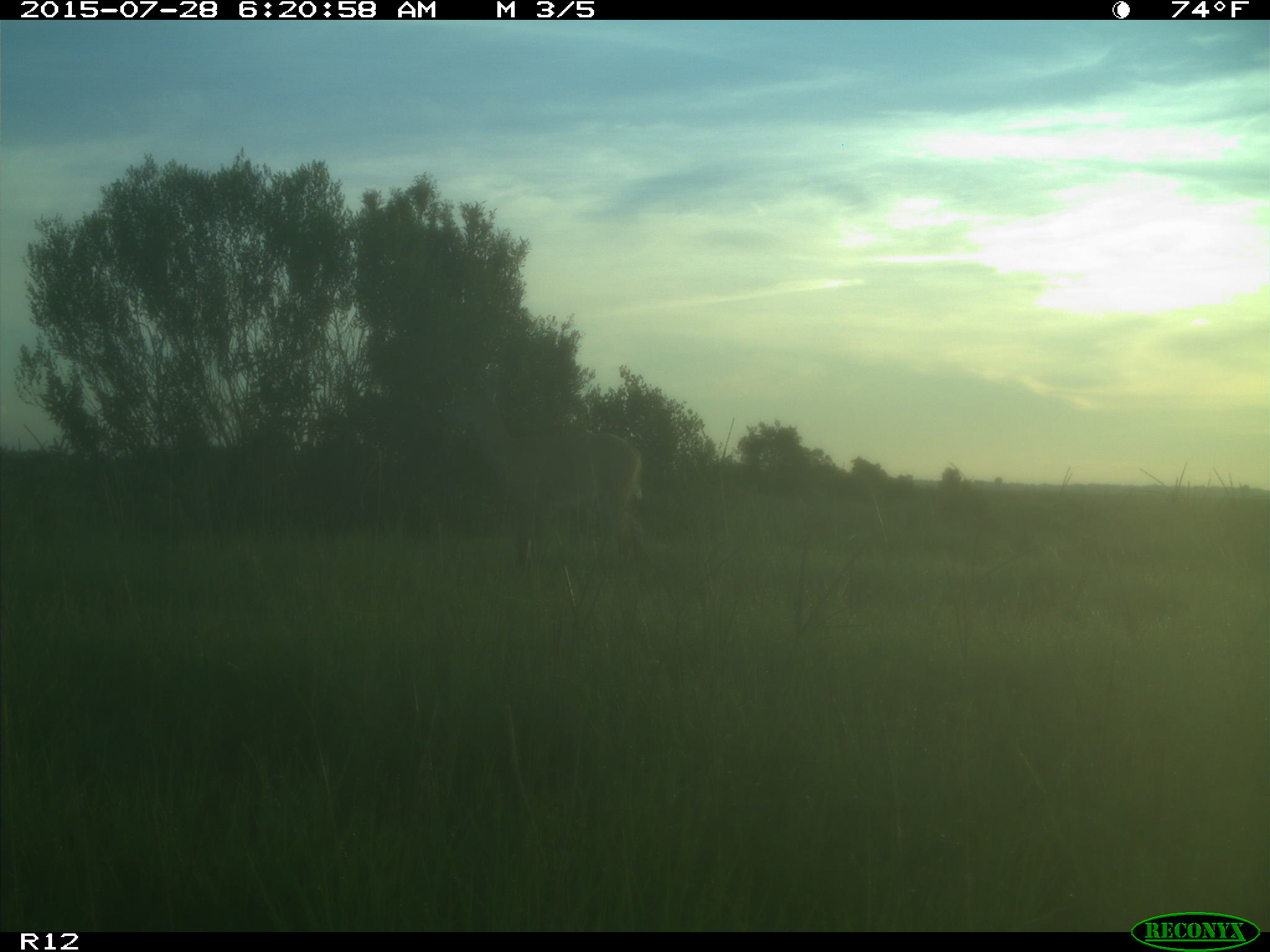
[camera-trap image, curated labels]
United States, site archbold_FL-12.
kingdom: Animalia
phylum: Chordata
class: Mammalia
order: Artiodactyla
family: Cervidae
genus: Odocoileus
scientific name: Odocoileus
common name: deer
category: unidentified deer